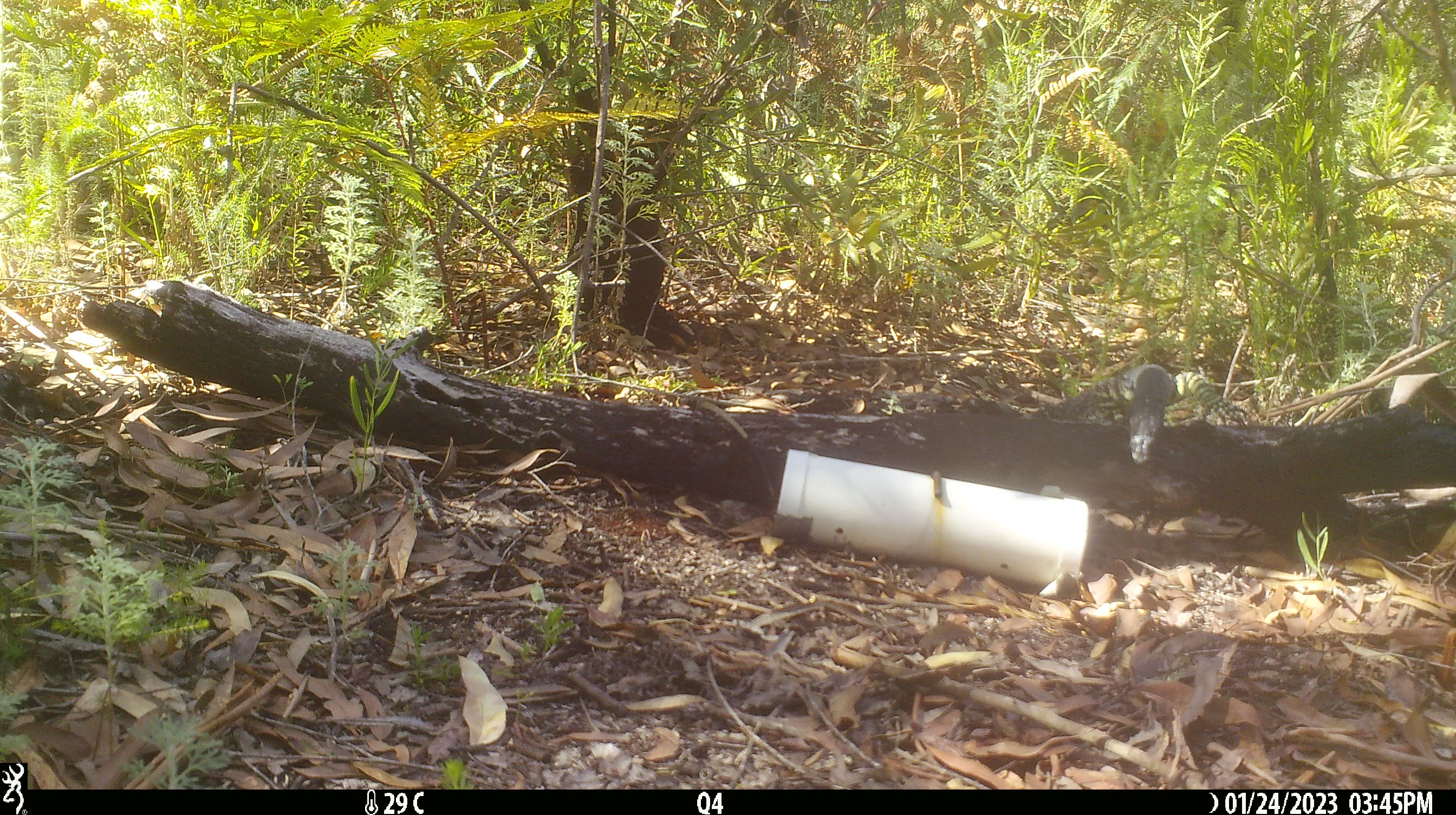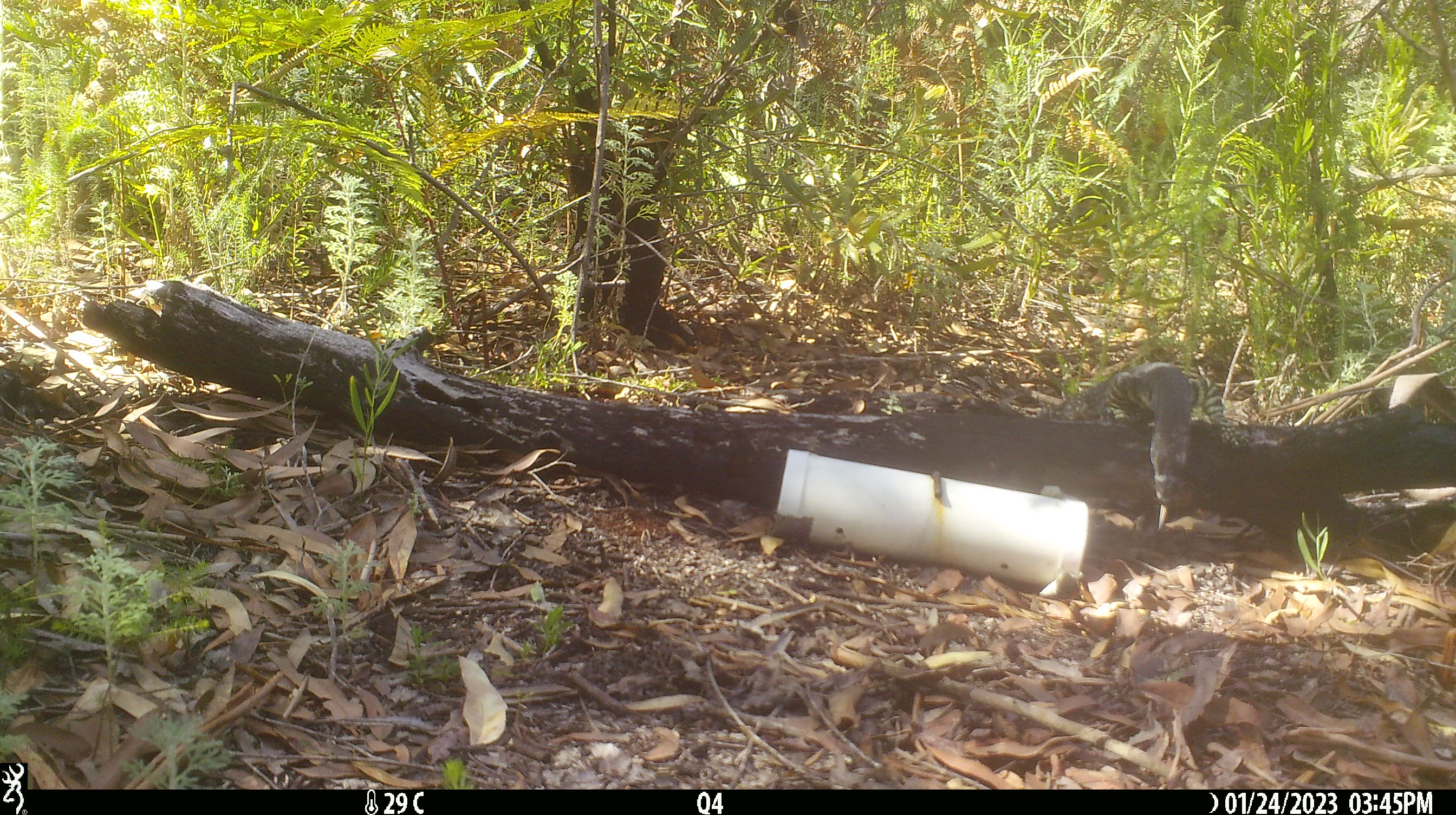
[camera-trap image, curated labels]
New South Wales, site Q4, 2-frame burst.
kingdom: Animalia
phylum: Chordata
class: Reptilia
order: Squamata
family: Varanidae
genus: Varanus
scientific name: Varanus varius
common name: lace monitor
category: goanna